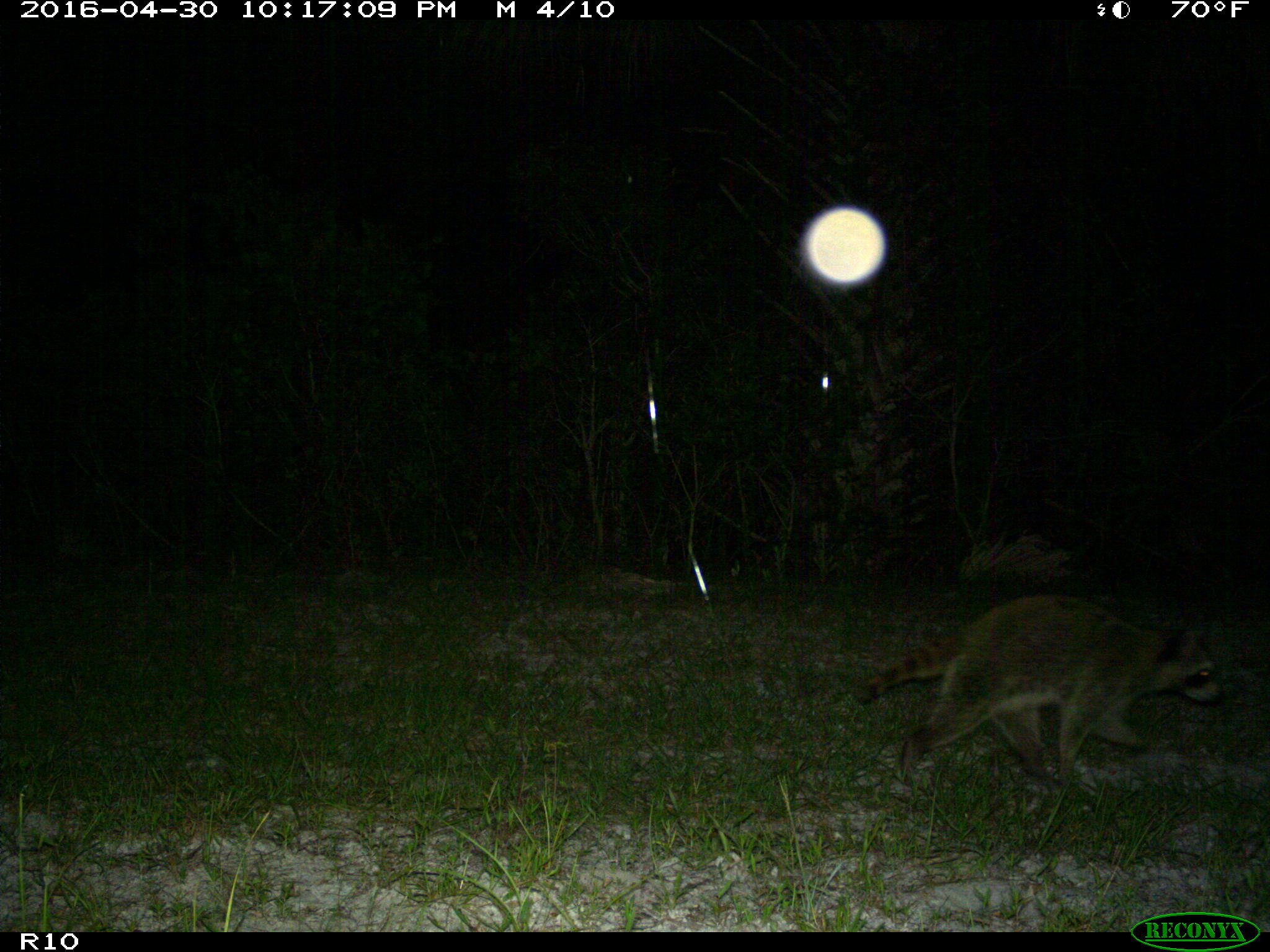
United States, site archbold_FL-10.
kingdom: Animalia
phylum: Chordata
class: Mammalia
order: Carnivora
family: Procyonidae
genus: Procyon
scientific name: Procyon lotor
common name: common raccoon